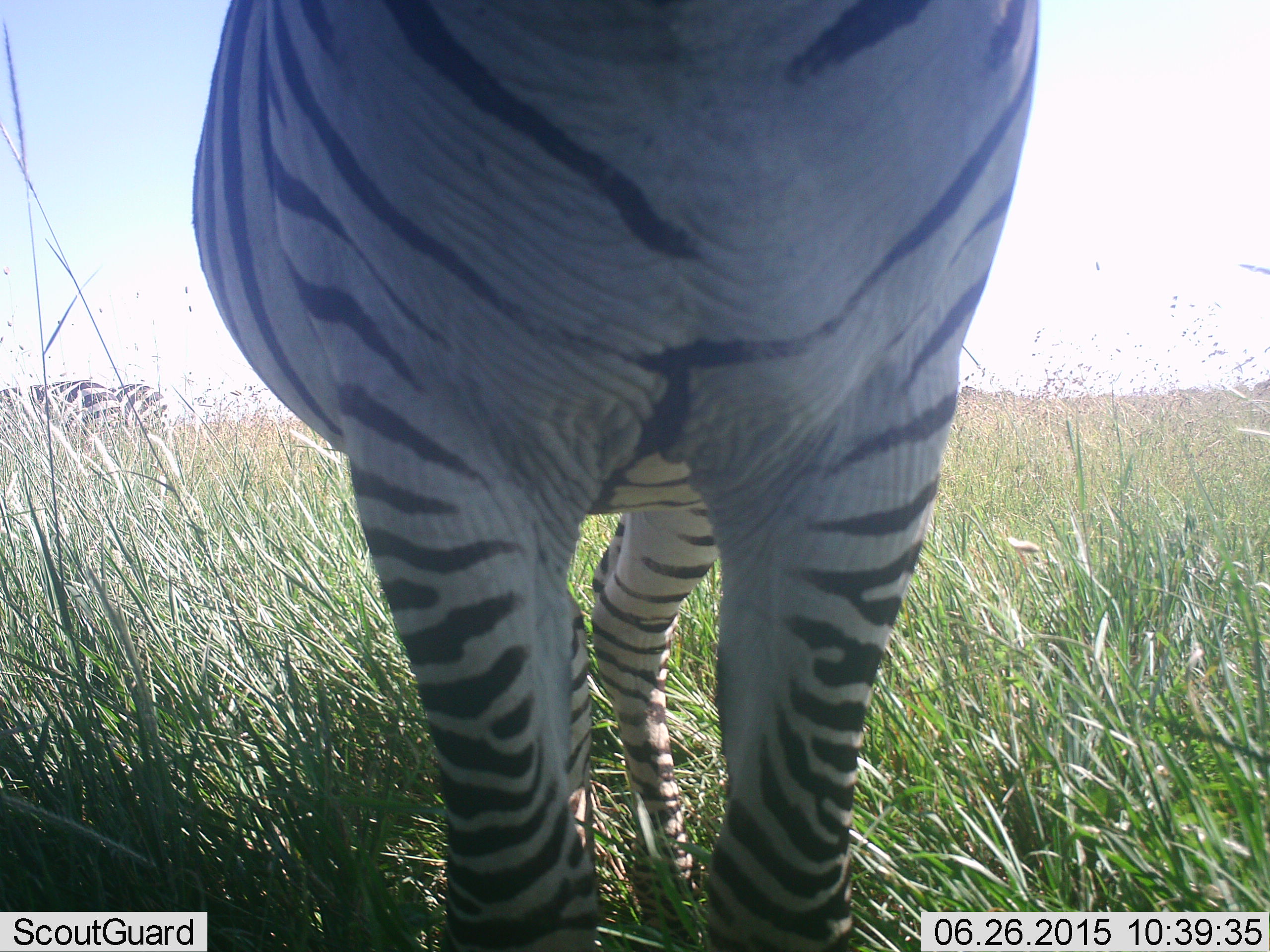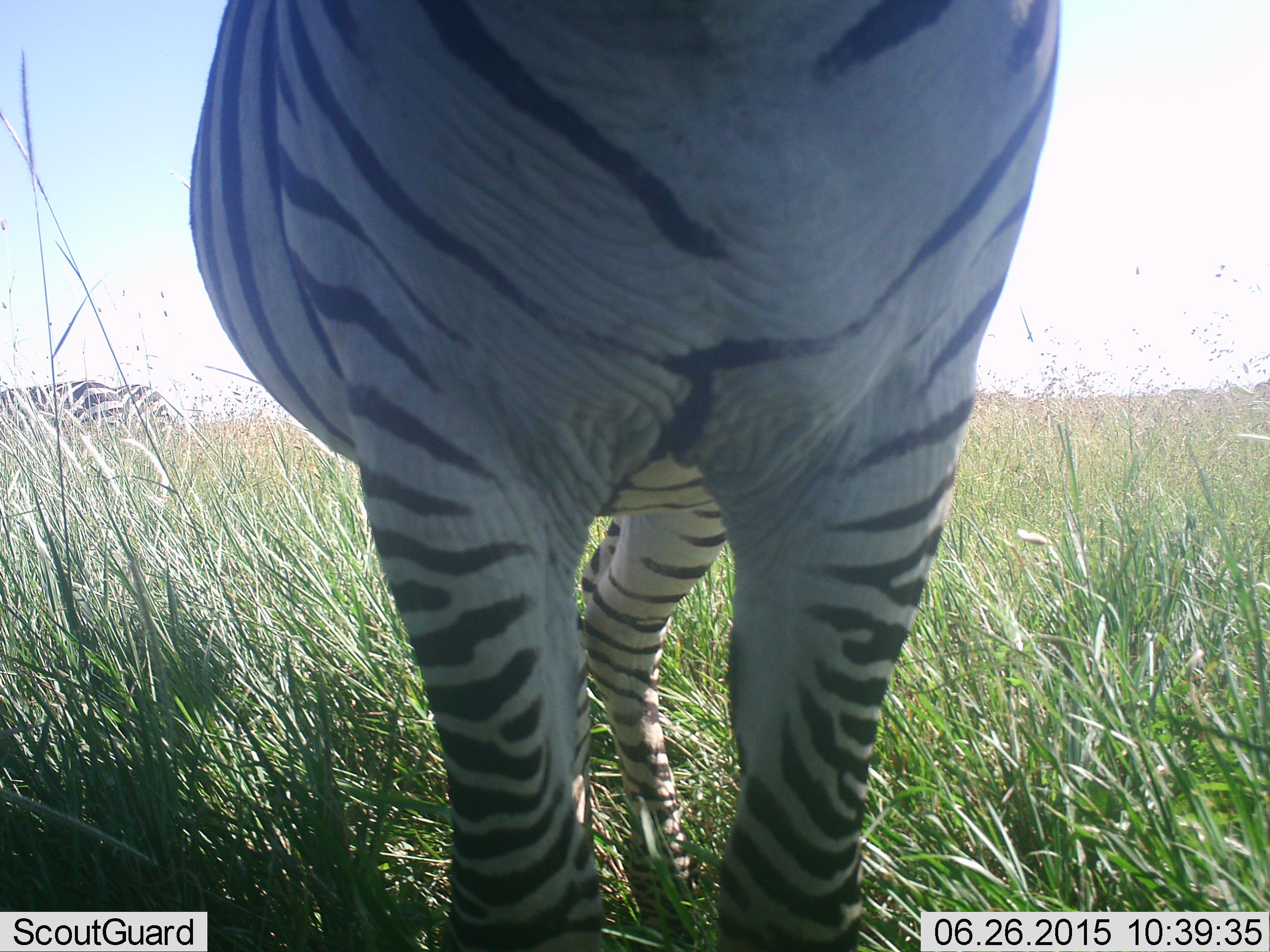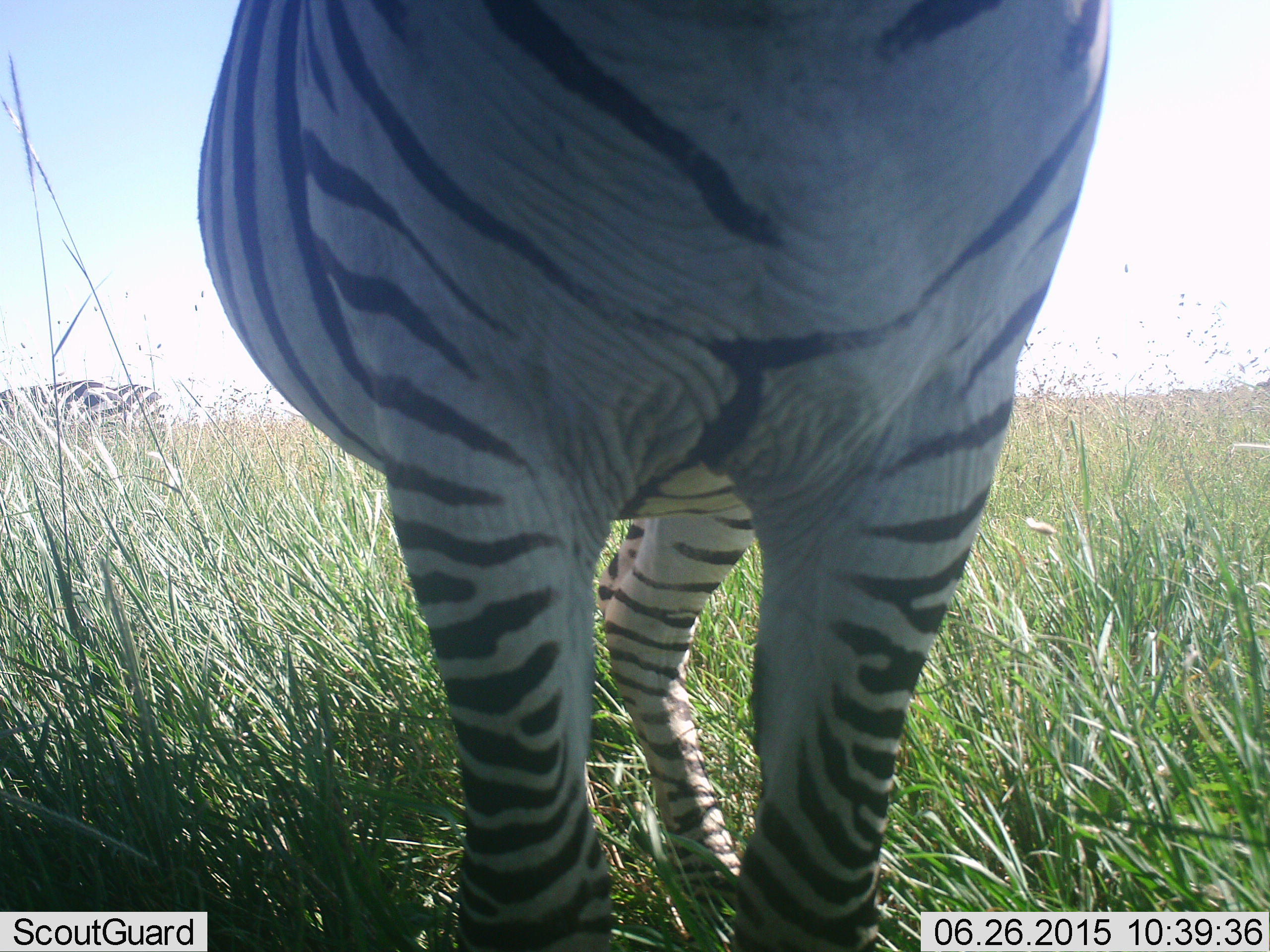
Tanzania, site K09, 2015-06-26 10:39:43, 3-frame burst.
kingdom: Animalia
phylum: Chordata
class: Mammalia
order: Perissodactyla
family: Equidae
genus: Equus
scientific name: Equus quagga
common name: plains zebra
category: zebra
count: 3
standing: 100%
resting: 0%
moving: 0%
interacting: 0%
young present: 0%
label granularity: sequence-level